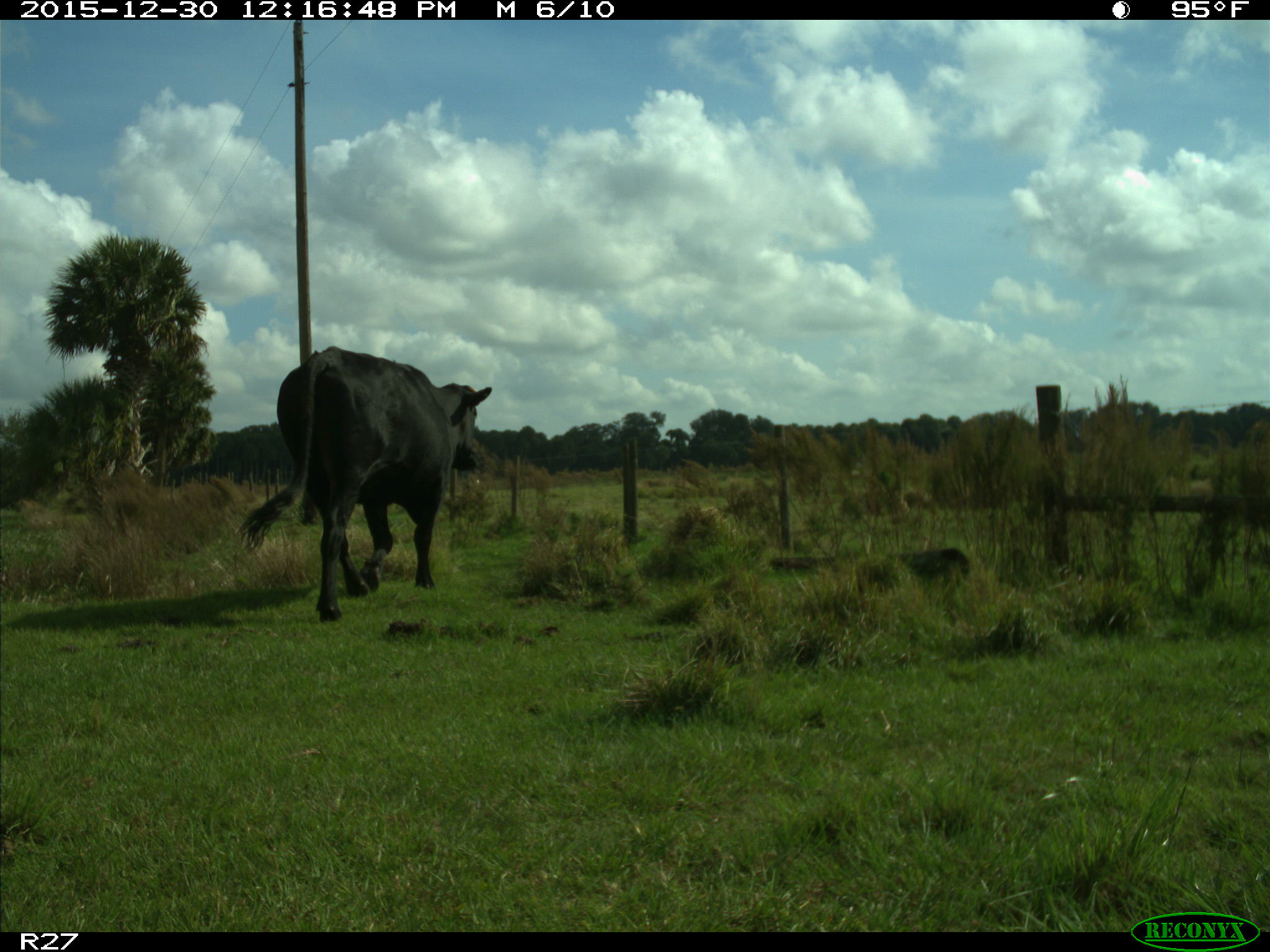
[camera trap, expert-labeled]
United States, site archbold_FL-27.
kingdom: Animalia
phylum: Chordata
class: Mammalia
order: Artiodactyla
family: Bovidae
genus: Bos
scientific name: Bos taurus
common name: domestic cow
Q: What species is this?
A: Bos taurus (domestic cow).